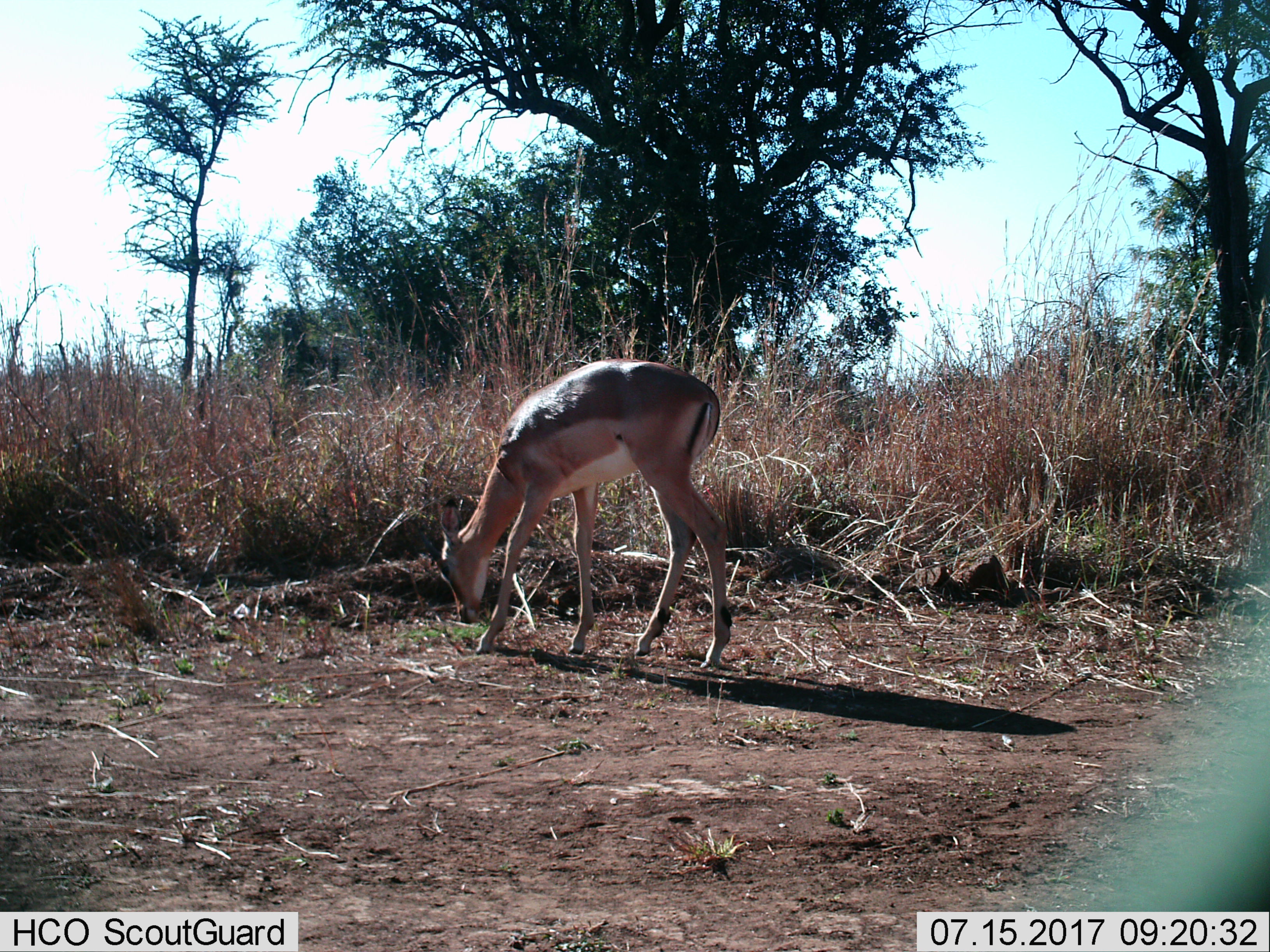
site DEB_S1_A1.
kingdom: Animalia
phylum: Chordata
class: Mammalia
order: Artiodactyla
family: Bovidae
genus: Aepyceros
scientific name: Aepyceros melampus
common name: impala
Impala (Aepyceros melampus), count 1. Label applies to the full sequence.